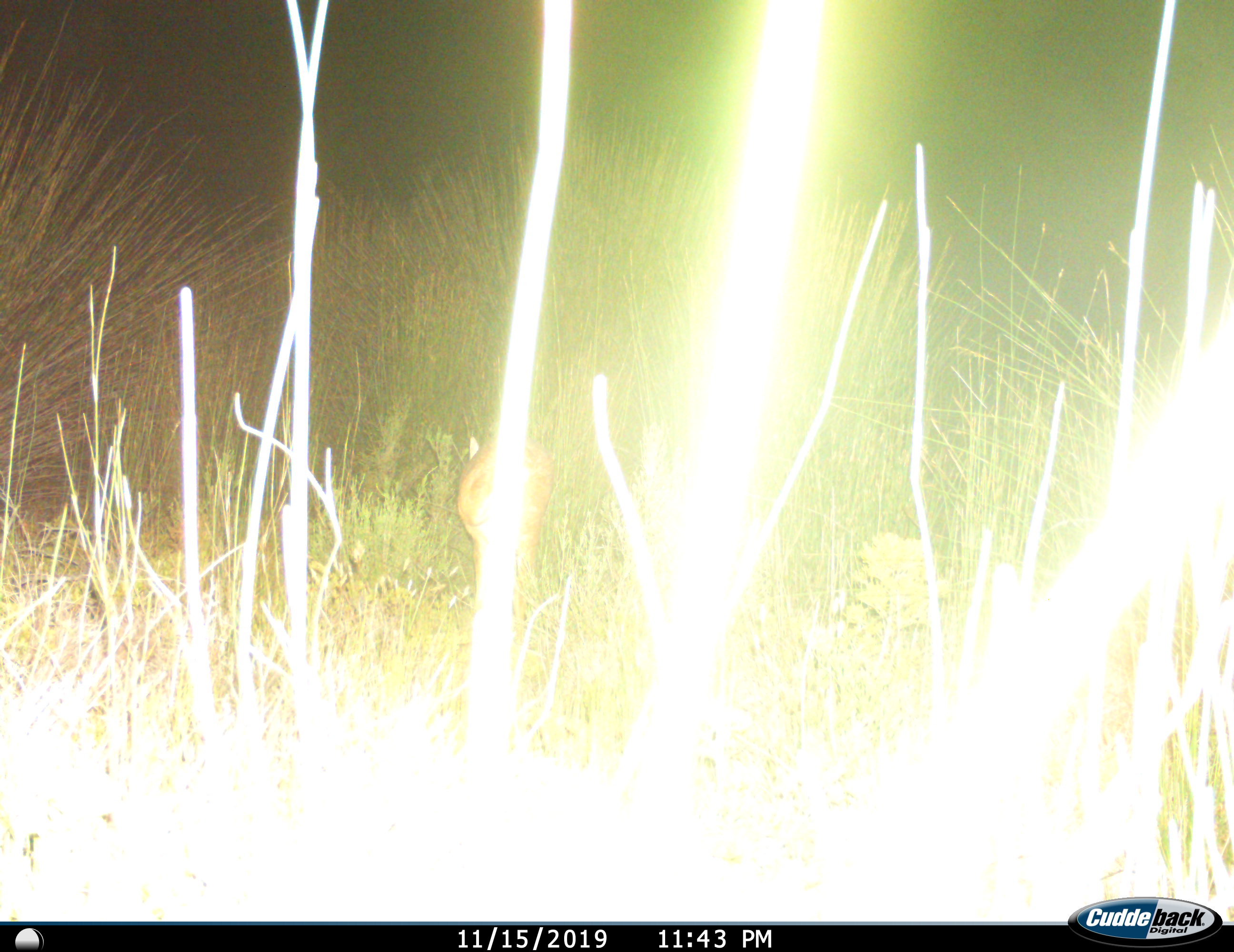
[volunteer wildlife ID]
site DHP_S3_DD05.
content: unidentified animal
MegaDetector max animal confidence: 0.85